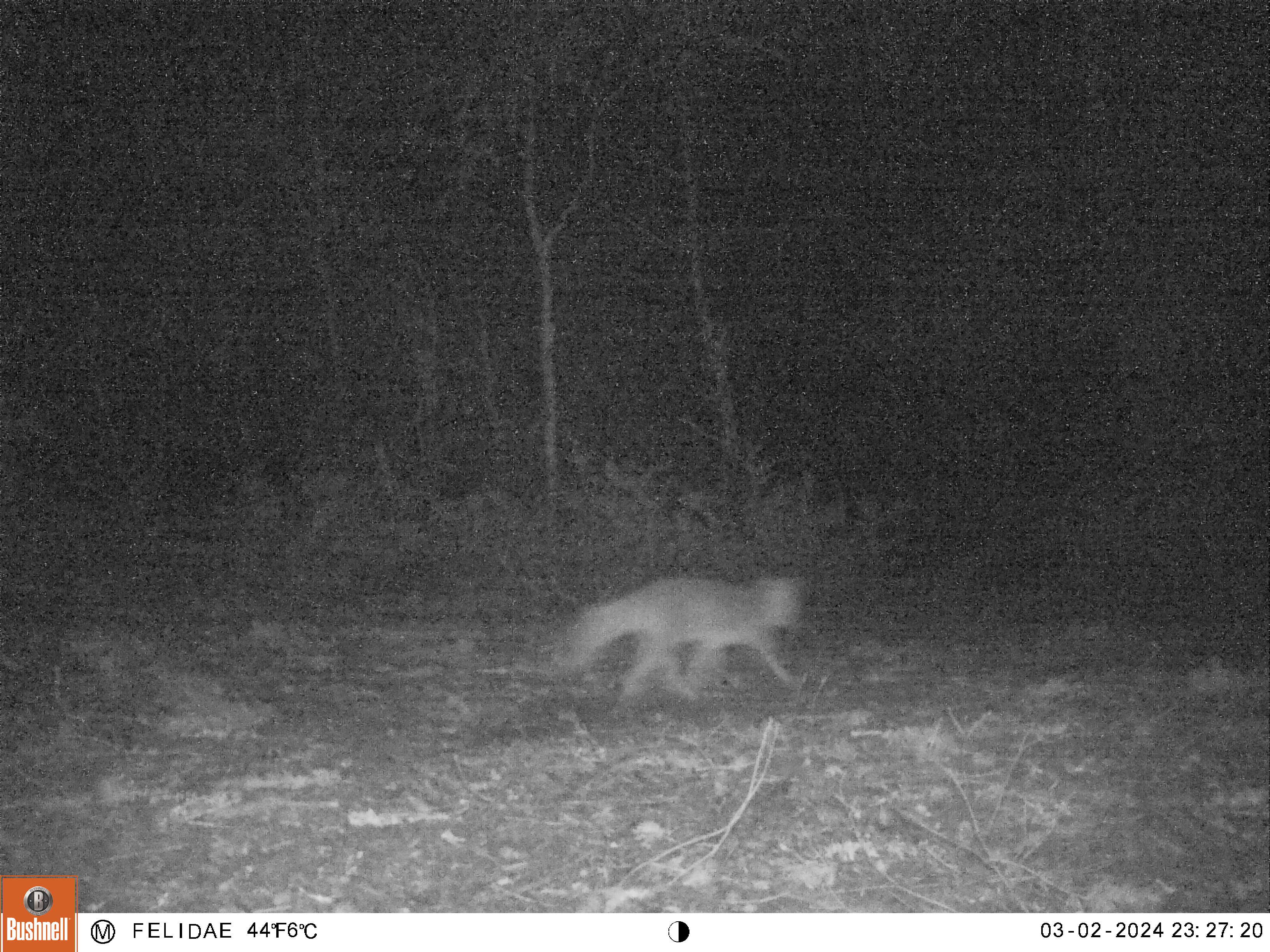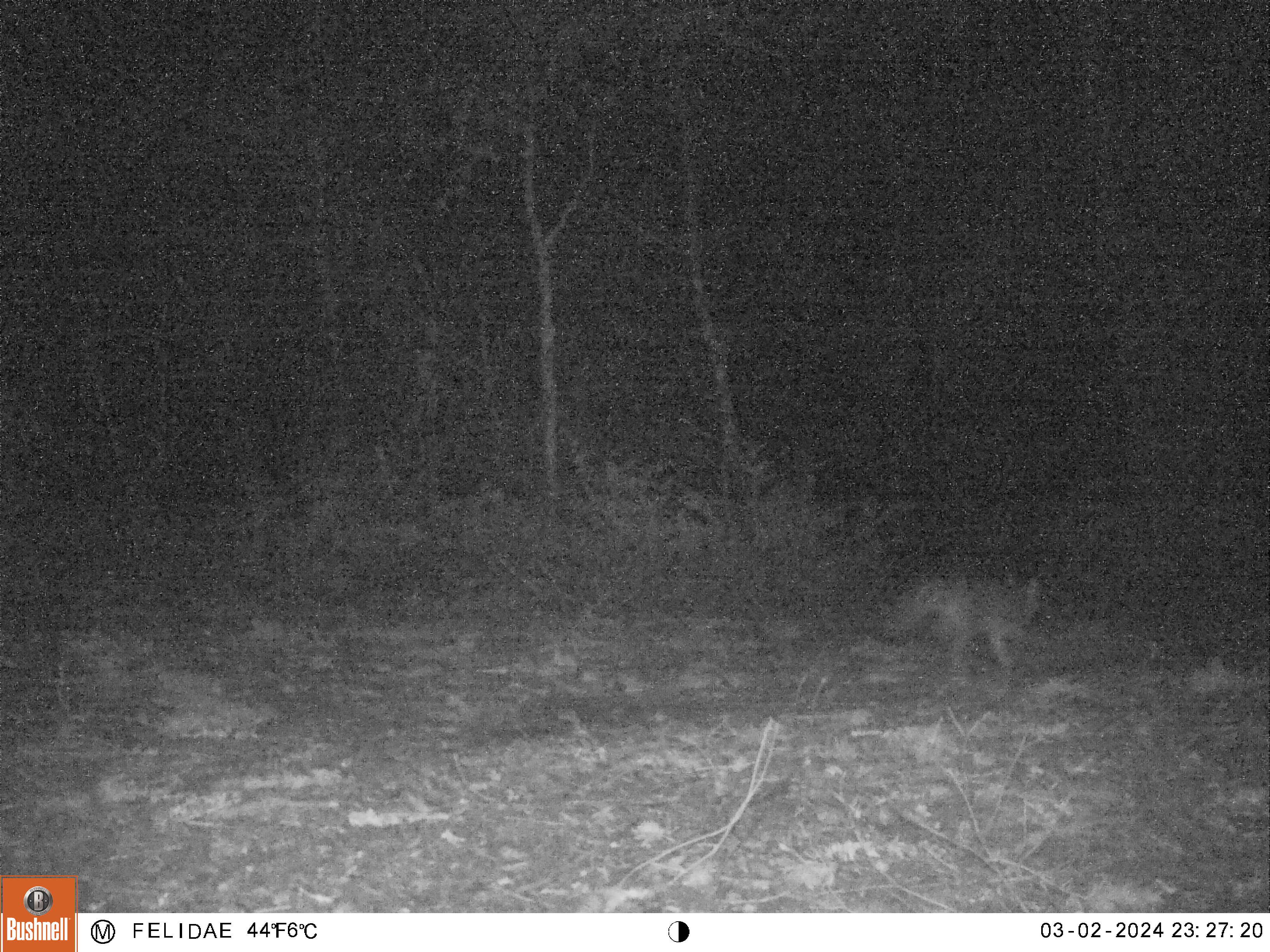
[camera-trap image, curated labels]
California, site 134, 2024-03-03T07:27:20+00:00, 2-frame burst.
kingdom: Animalia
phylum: Chordata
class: Mammalia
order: Carnivora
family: Canidae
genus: Urocyon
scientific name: Urocyon cinereoargenteus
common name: gray fox